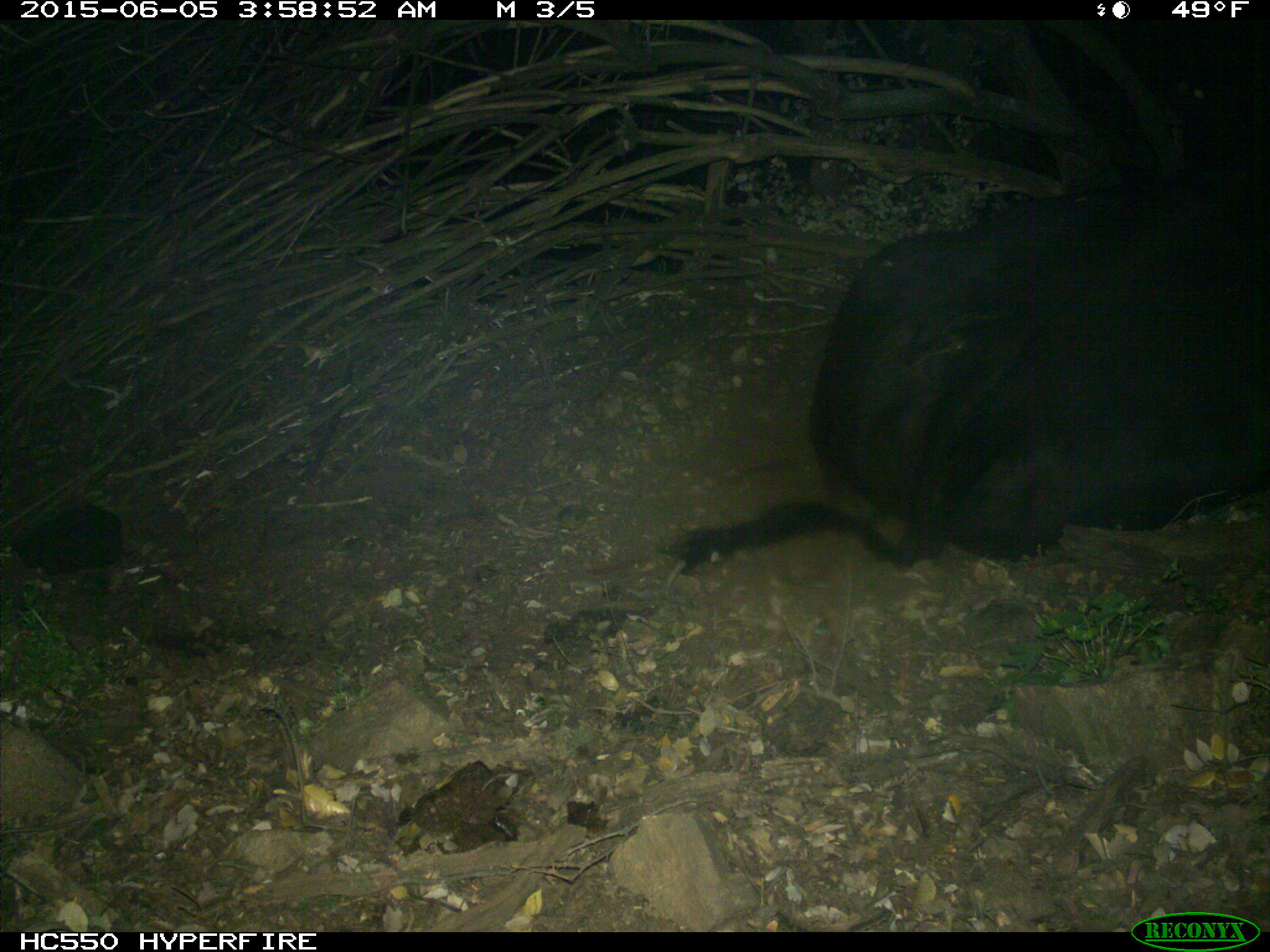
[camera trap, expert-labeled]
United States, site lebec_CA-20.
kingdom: Animalia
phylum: Chordata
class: Mammalia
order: Artiodactyla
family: Bovidae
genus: Bos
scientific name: Bos taurus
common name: domestic cow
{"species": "Bos taurus (domestic cow)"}